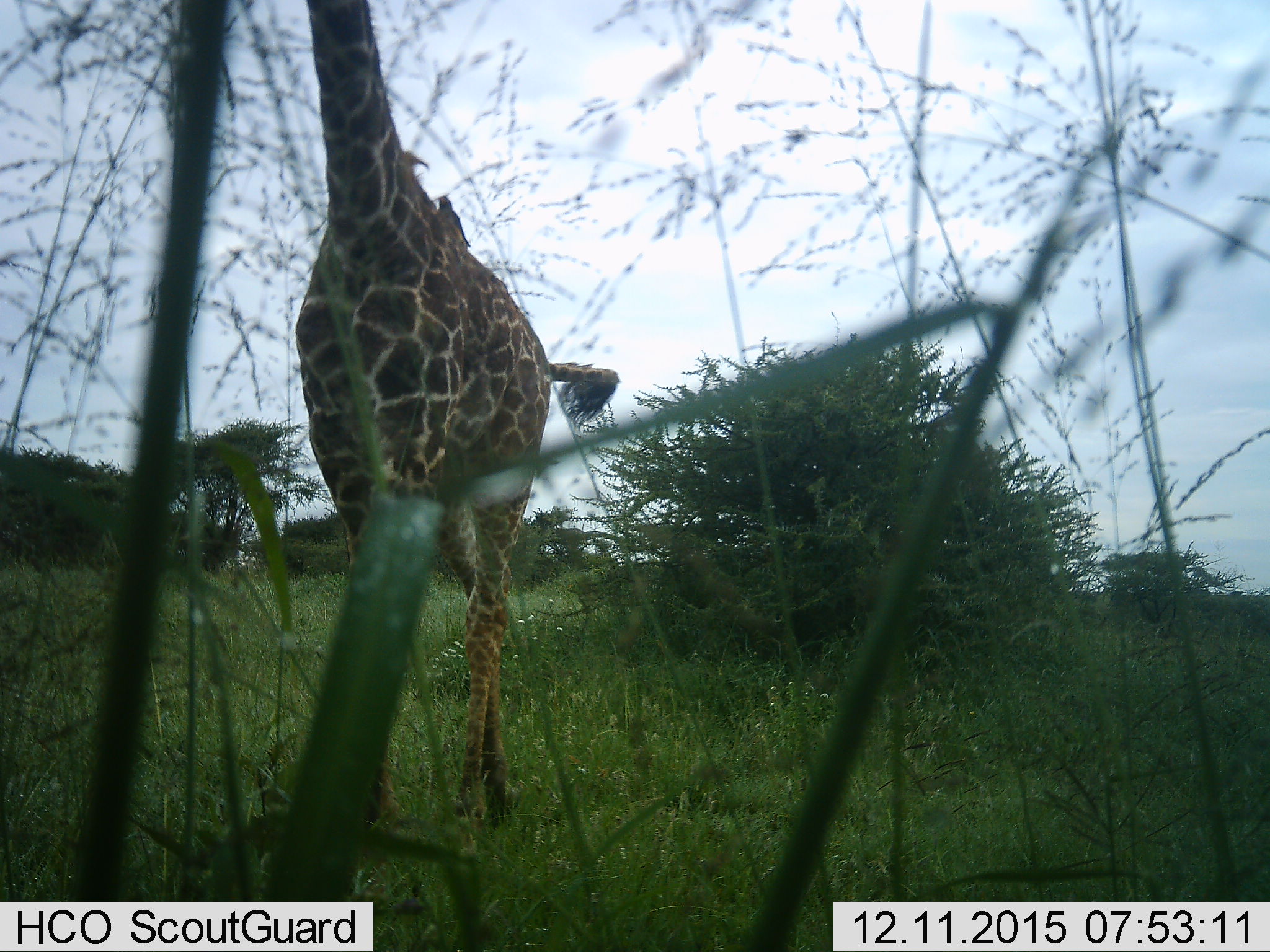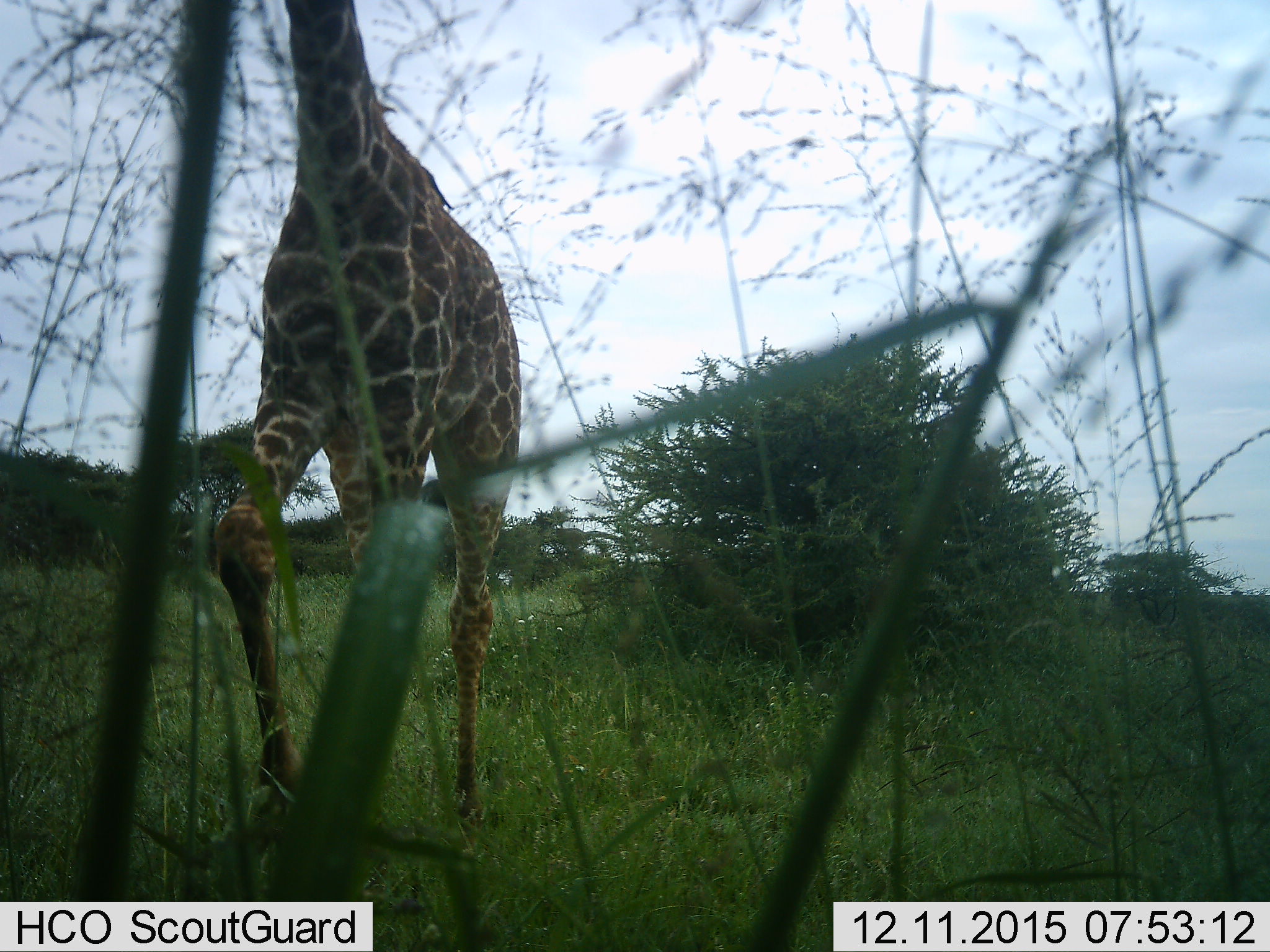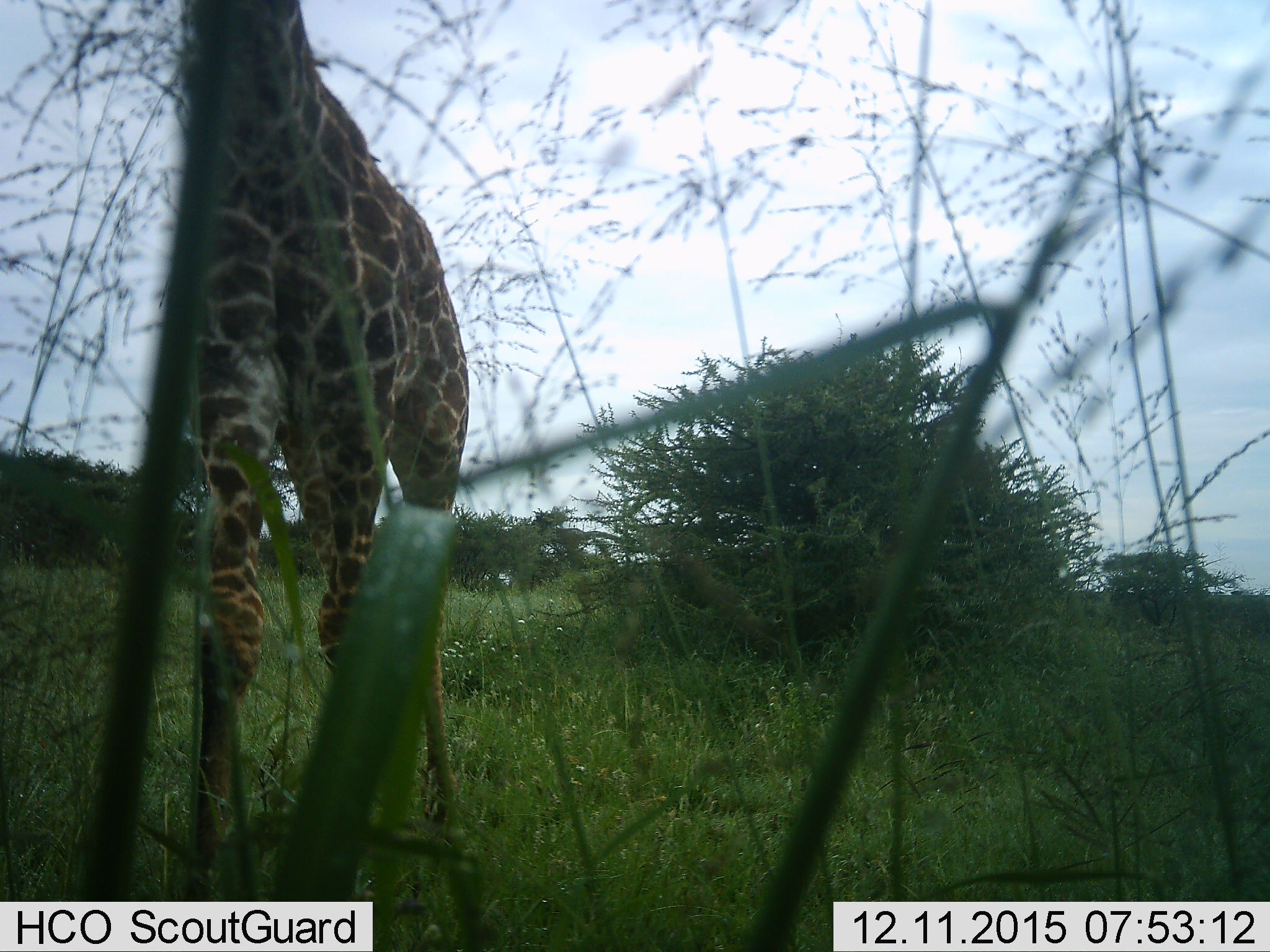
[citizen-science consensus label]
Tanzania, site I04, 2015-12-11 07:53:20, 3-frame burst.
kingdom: Animalia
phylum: Chordata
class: Mammalia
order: Artiodactyla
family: Giraffidae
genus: Giraffa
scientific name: Giraffa camelopardalis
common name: giraffe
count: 1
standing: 20%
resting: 0%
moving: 80%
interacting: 0%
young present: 0%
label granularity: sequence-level